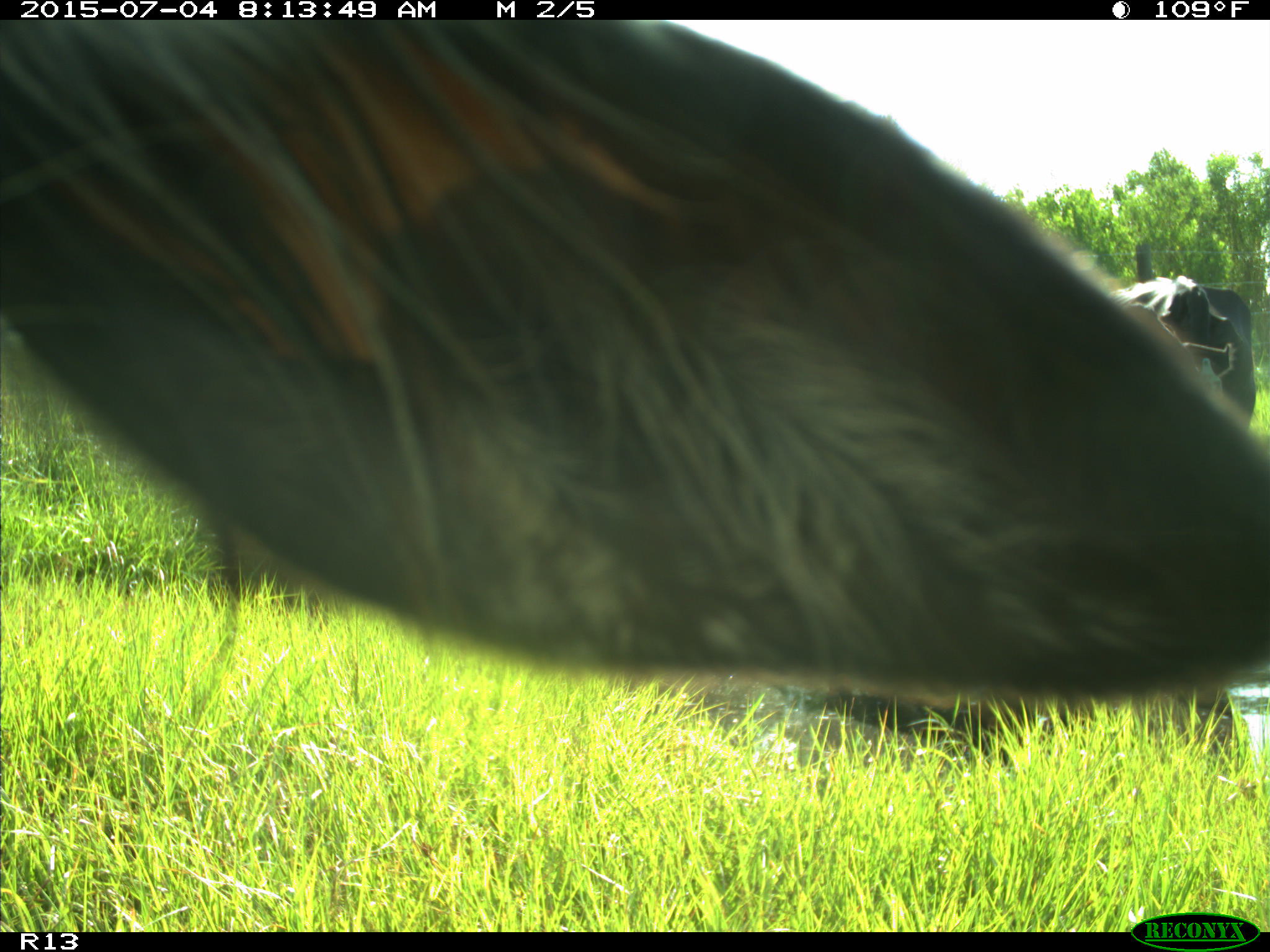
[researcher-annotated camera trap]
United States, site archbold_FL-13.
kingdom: Animalia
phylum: Chordata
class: Mammalia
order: Artiodactyla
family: Bovidae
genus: Bos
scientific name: Bos taurus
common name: domestic cow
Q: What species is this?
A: Bos taurus (domestic cow).